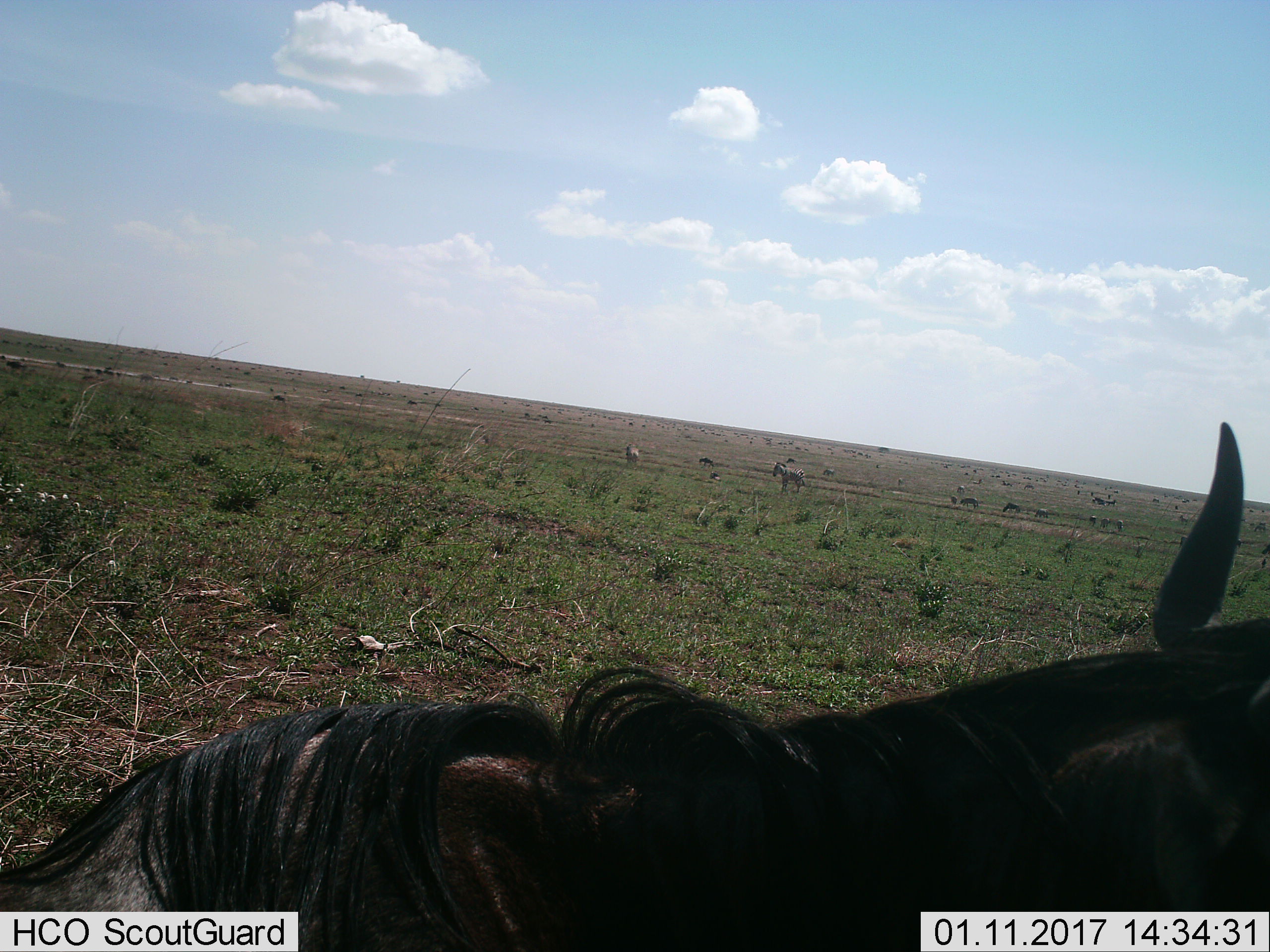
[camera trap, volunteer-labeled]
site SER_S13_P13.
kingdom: Animalia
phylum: Chordata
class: Mammalia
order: Artiodactyla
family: Bovidae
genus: Connochaetes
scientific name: Connochaetes taurinus taurinus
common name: blue wildebeest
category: wildebeestblue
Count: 1.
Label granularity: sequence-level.